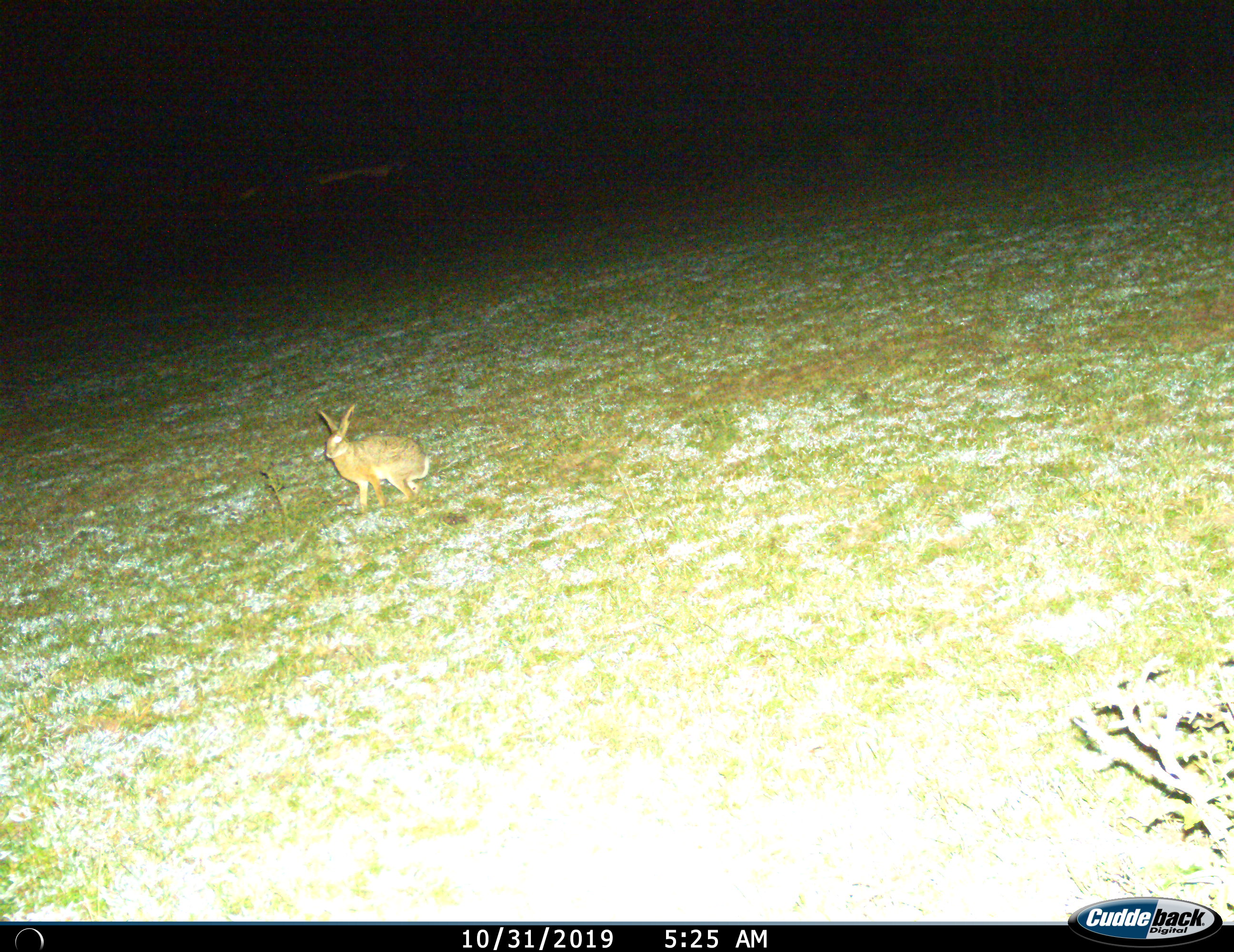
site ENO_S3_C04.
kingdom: Animalia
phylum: Chordata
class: Mammalia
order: Lagomorpha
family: Leporidae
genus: Lepus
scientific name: Lepus saxatilis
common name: scrub hare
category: haresavannah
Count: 1.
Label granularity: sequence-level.